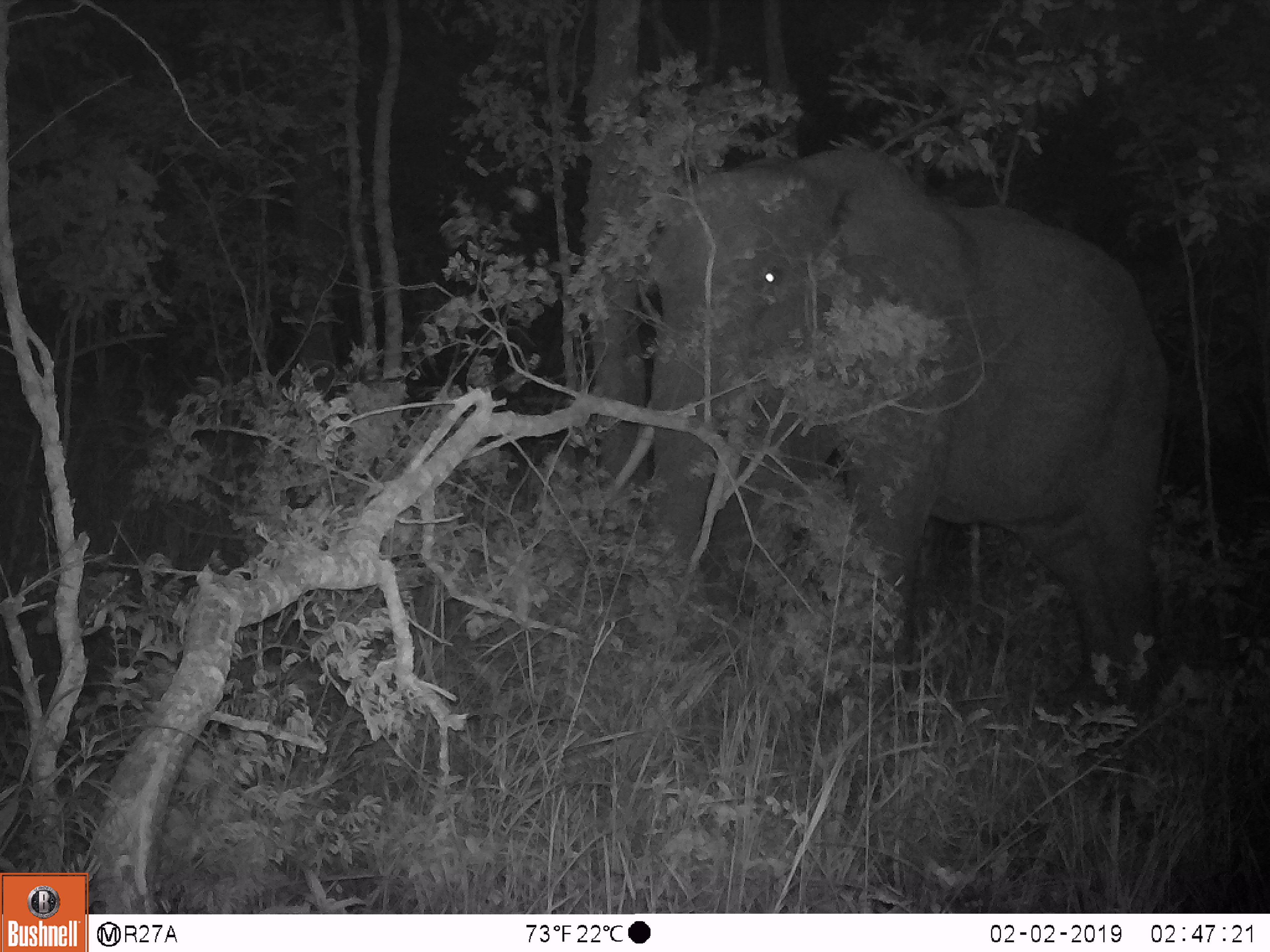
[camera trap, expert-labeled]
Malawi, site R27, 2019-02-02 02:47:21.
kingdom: Animalia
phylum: Chordata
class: Mammalia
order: Proboscidea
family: Elephantidae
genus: Loxodonta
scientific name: Loxodonta africana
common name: african savanna elephant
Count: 1.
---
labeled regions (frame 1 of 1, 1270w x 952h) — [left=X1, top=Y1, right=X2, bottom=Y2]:
african savanna elephant: [left=619, top=130, right=1172, bottom=728]